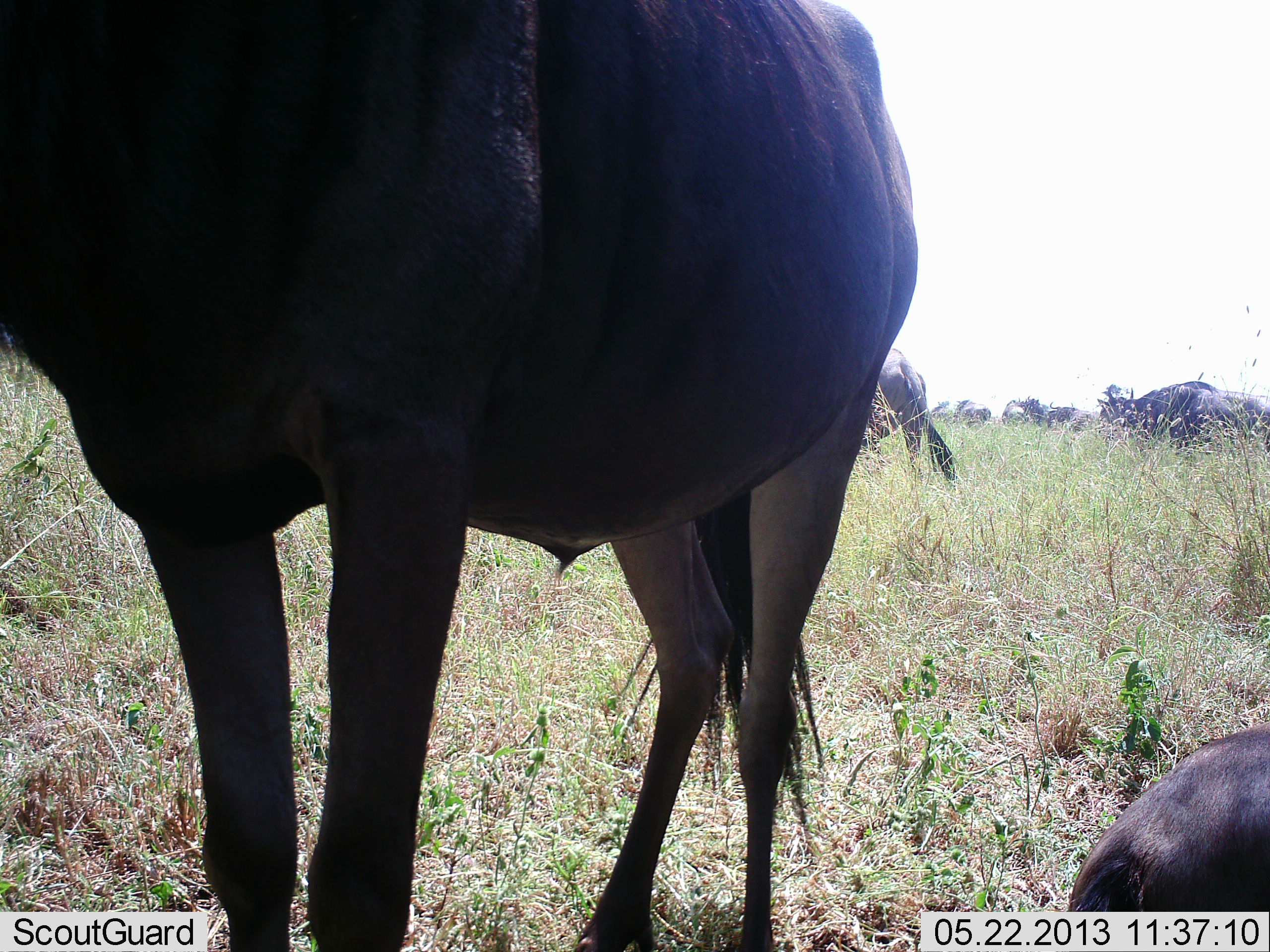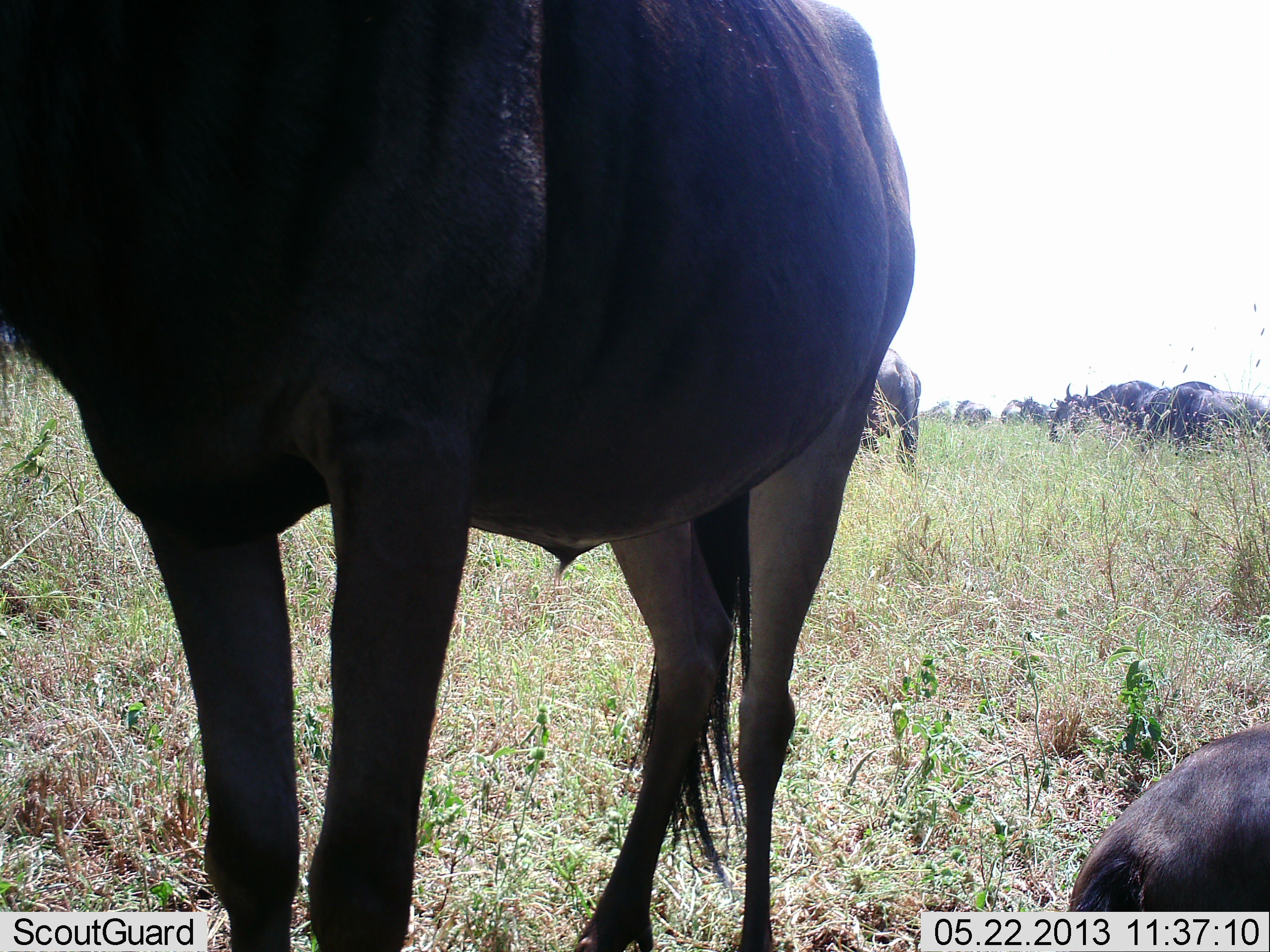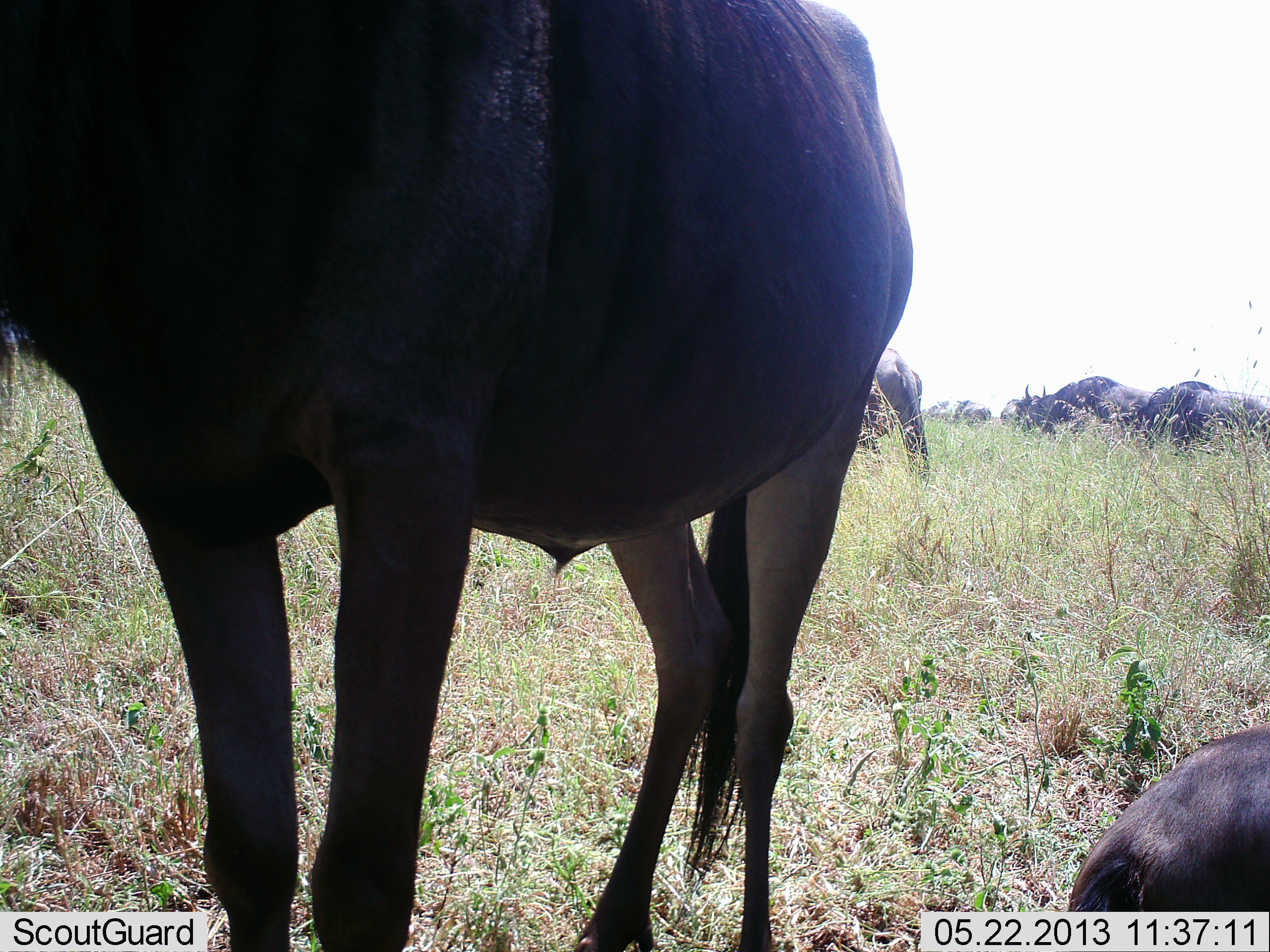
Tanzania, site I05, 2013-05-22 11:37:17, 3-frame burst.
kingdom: Animalia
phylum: Chordata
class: Mammalia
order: Artiodactyla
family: Bovidae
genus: Connochaetes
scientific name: Connochaetes taurinus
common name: blue wildebeest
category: wildebeest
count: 8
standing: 80%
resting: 70%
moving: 50%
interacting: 0%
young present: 0%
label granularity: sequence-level